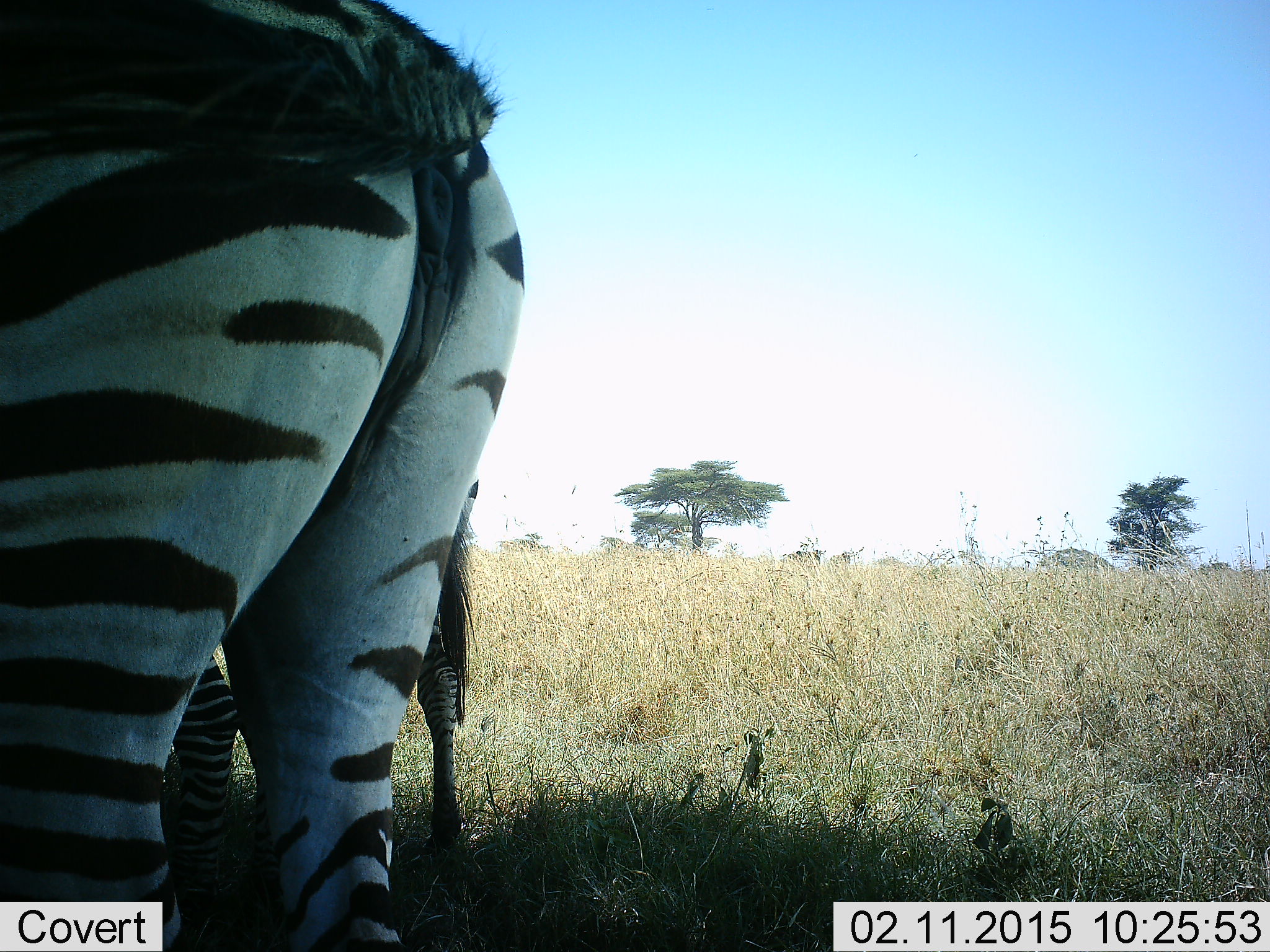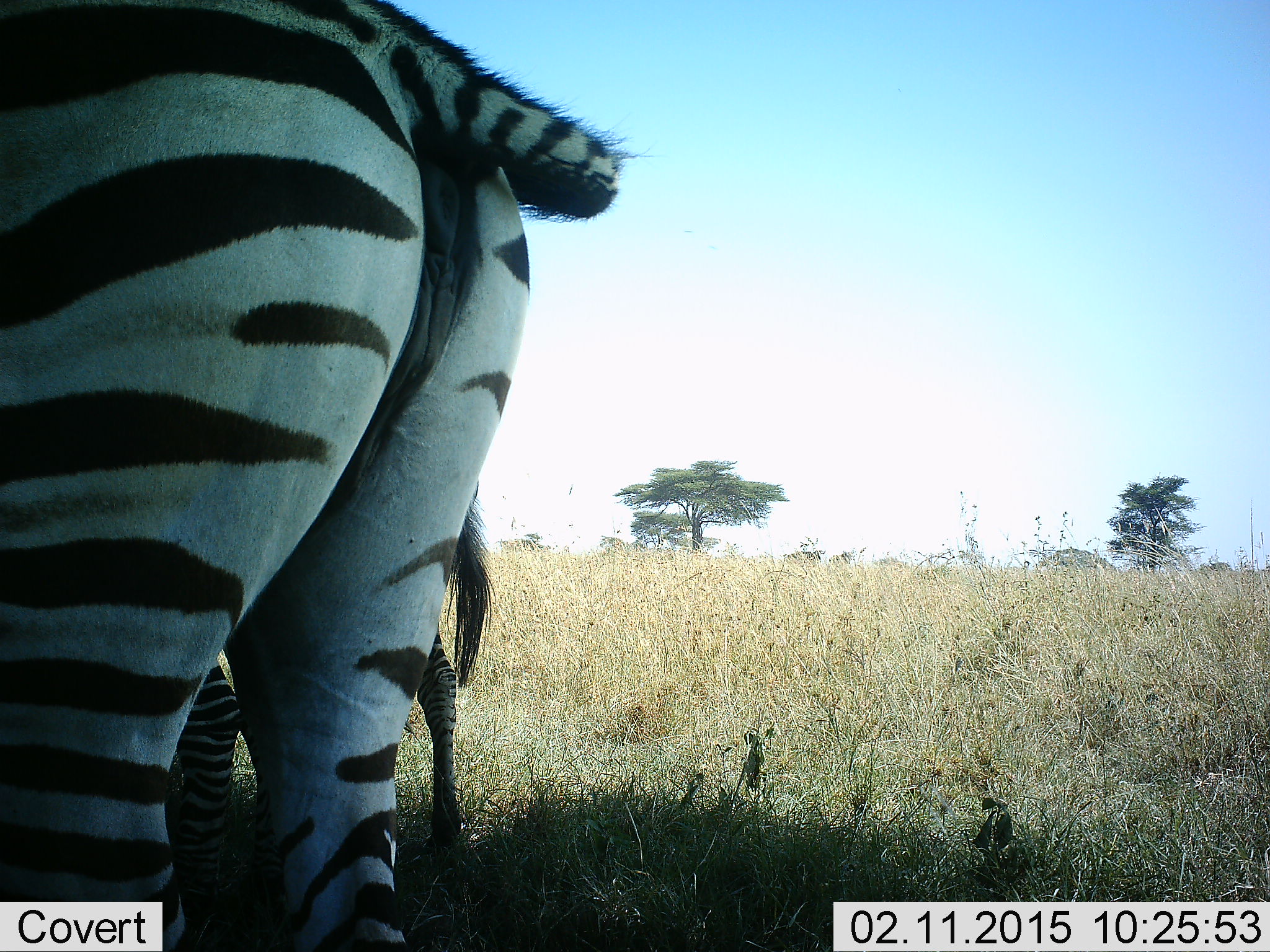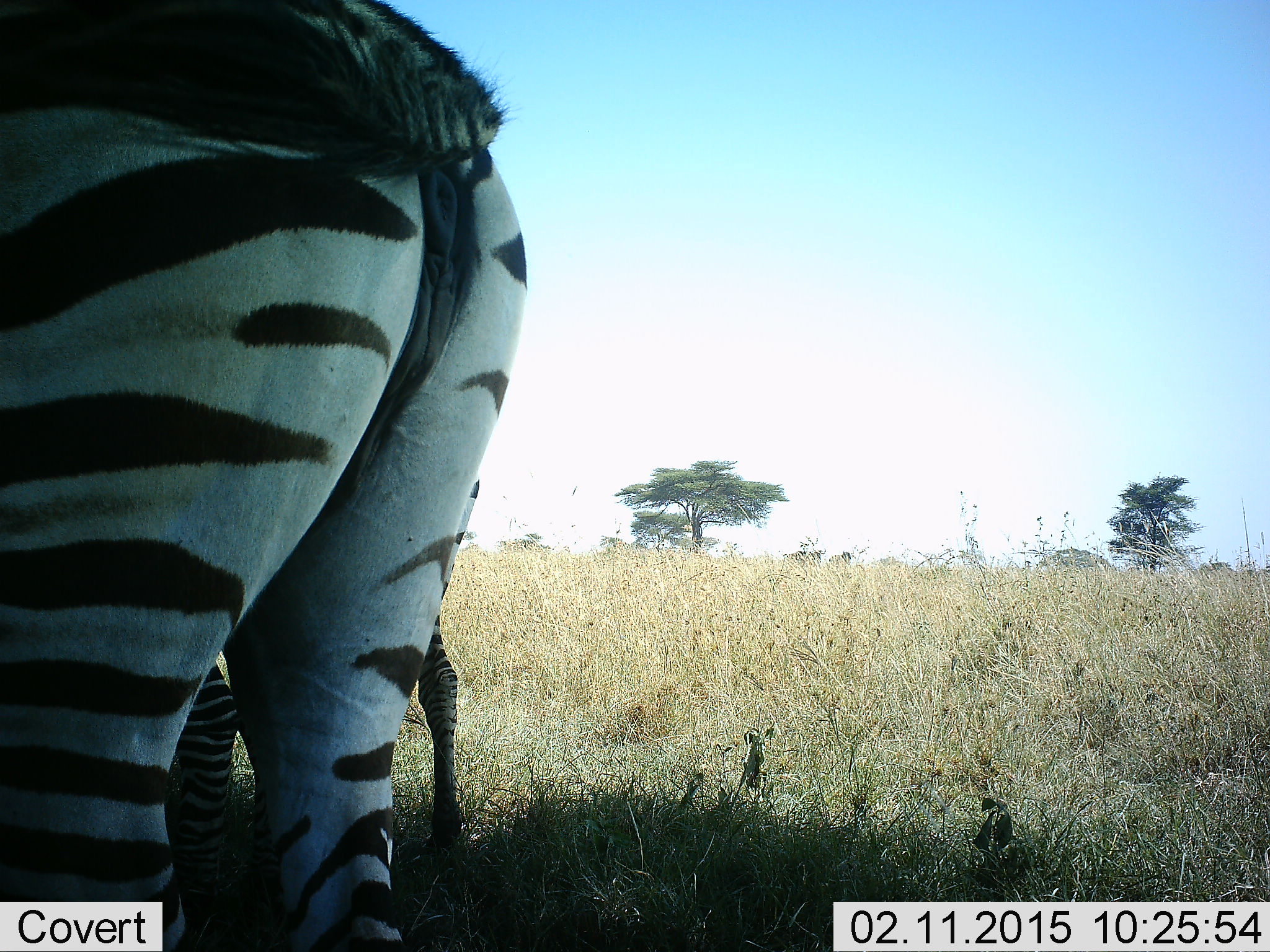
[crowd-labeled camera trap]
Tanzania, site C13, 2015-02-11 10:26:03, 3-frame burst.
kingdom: Animalia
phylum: Chordata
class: Mammalia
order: Perissodactyla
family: Equidae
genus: Equus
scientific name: Equus quagga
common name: plains zebra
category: zebra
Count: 2.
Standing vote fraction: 100%.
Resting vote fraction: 20%.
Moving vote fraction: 0%.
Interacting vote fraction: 10%.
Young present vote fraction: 0%.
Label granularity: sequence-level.